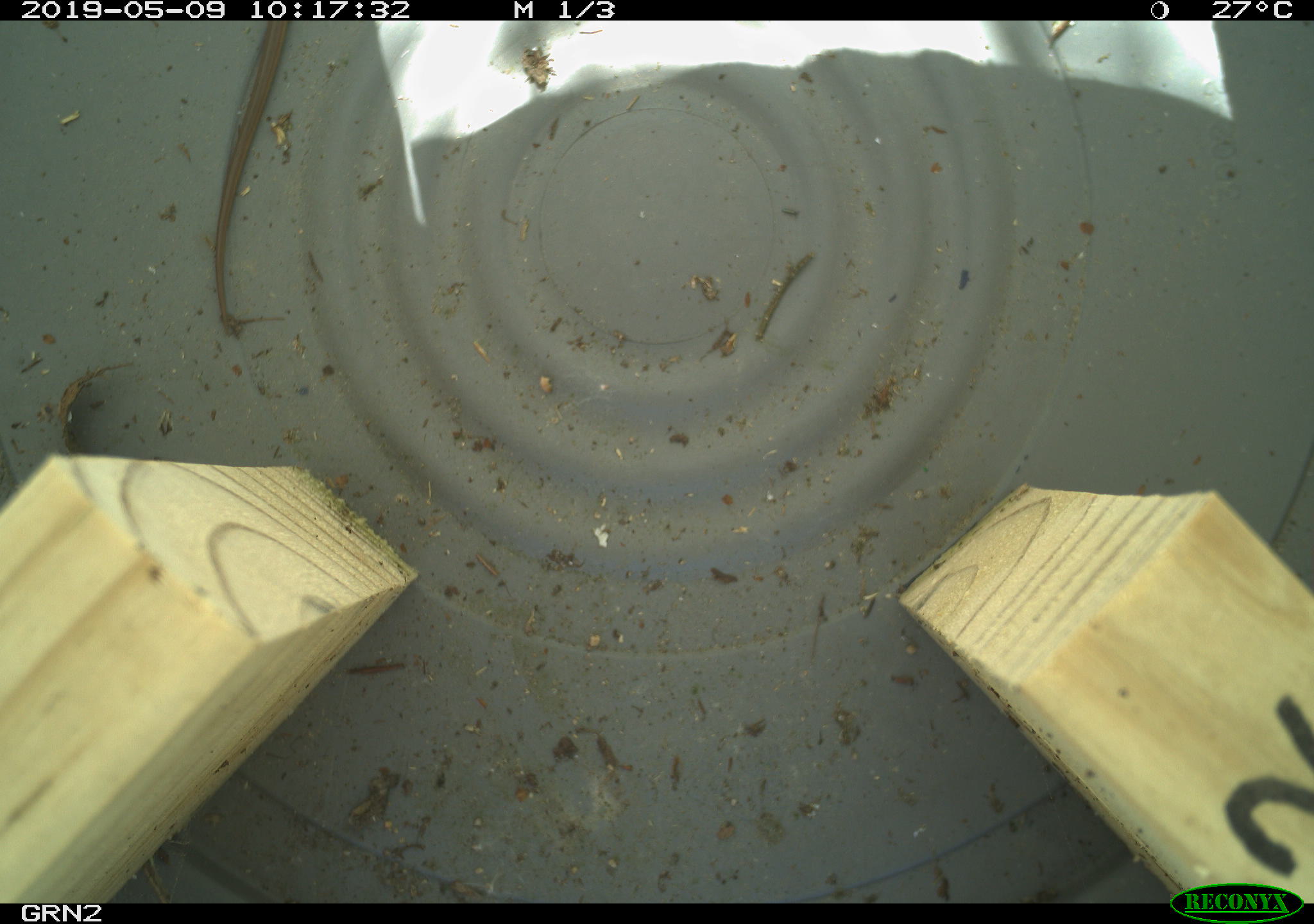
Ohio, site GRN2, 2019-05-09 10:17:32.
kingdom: Animalia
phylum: Chordata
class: Reptilia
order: Squamata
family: Colubridae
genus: Thamnophis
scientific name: Thamnophis sirtalis sirtalis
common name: eastern gartersnake